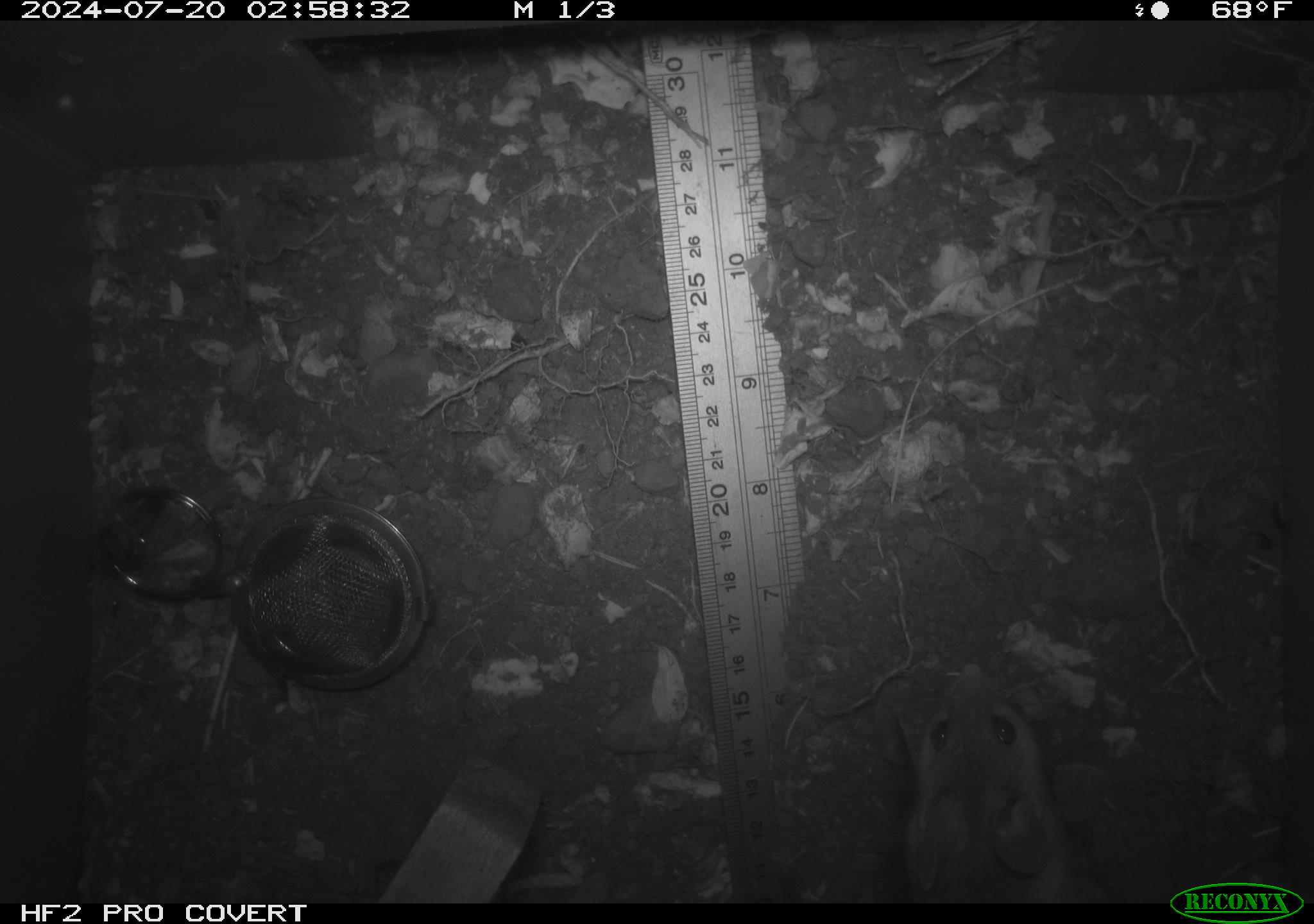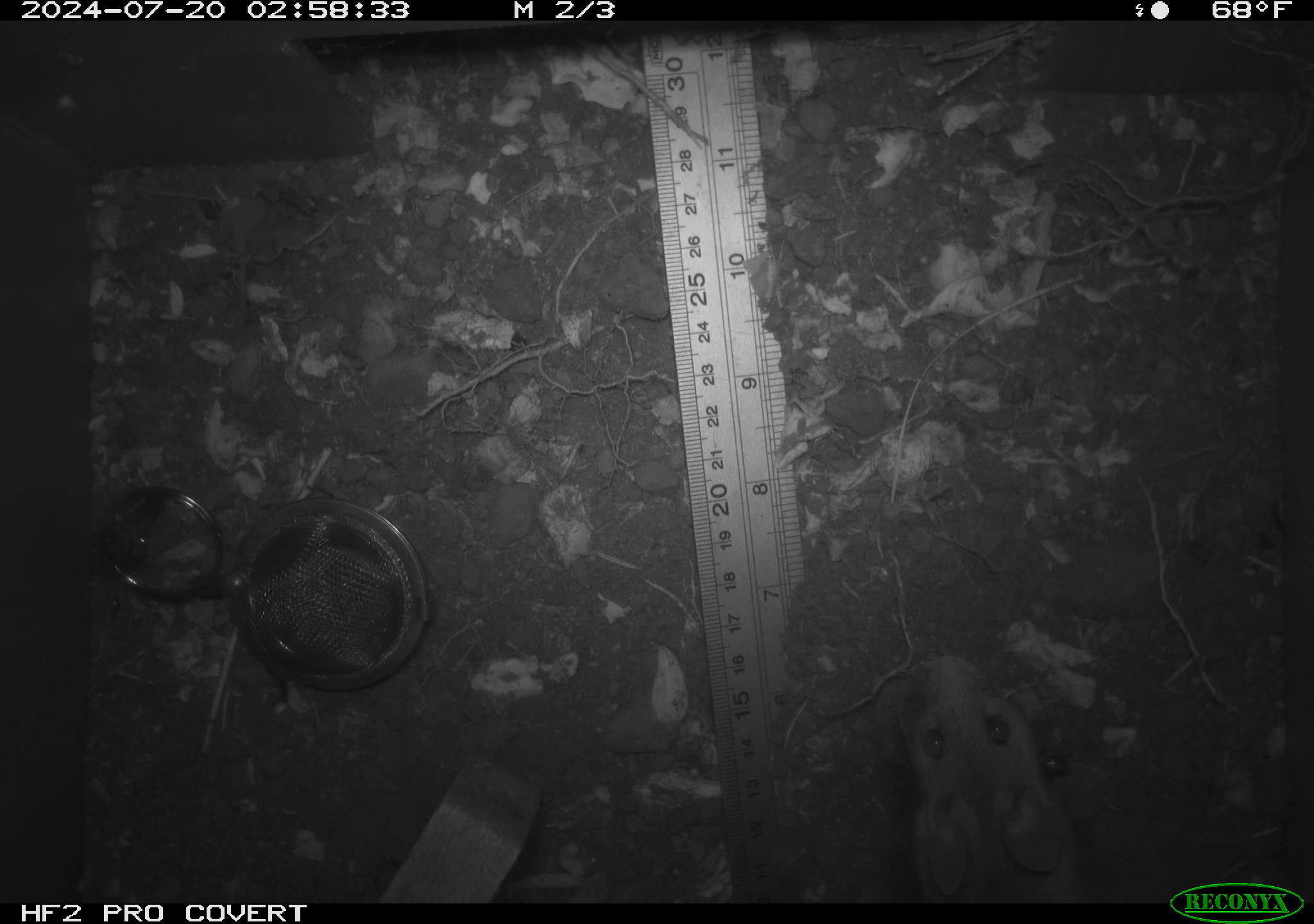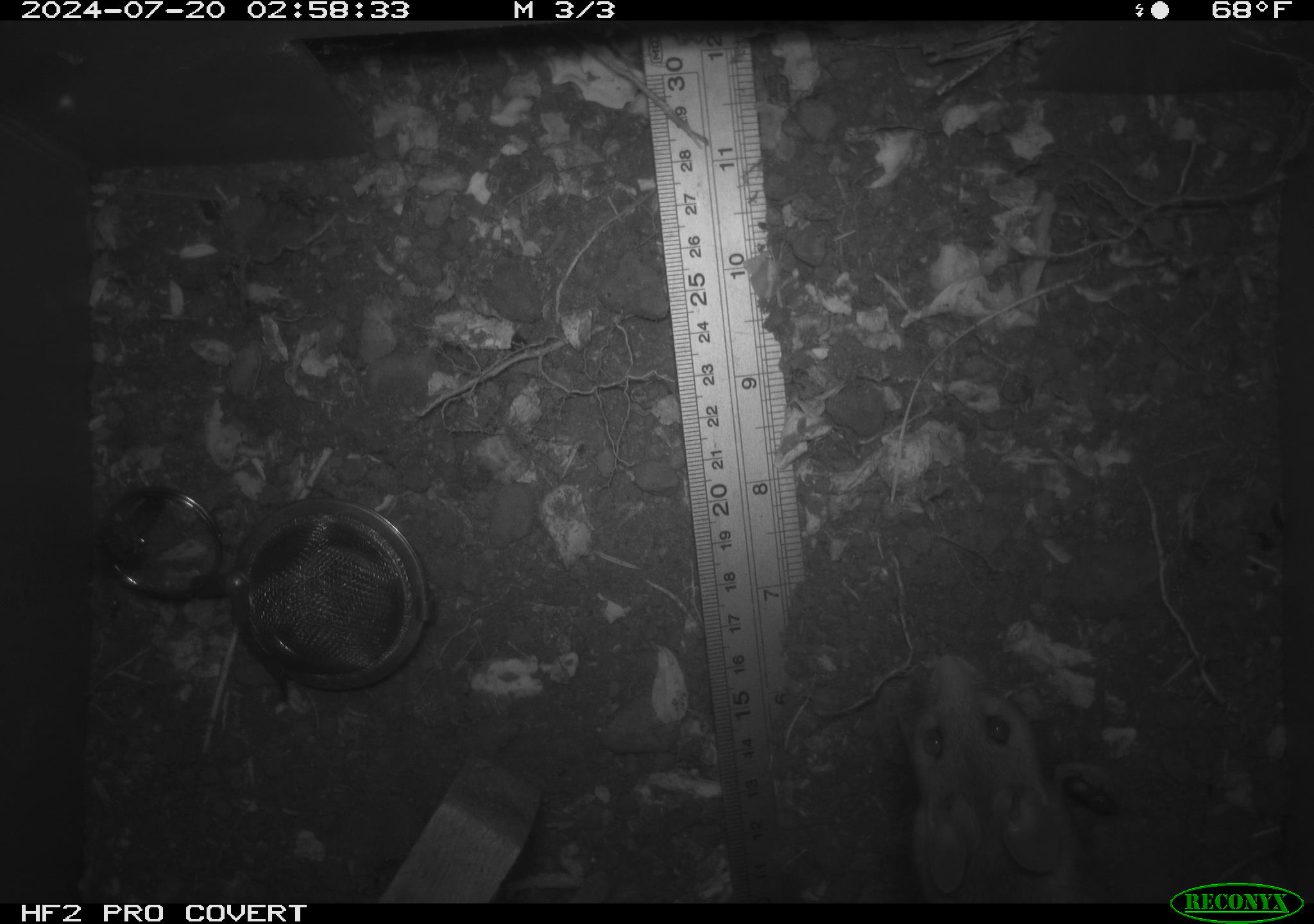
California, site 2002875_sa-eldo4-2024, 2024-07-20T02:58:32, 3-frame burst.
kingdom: Animalia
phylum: Chordata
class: Mammalia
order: Rodentia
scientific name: Rodentia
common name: rodent